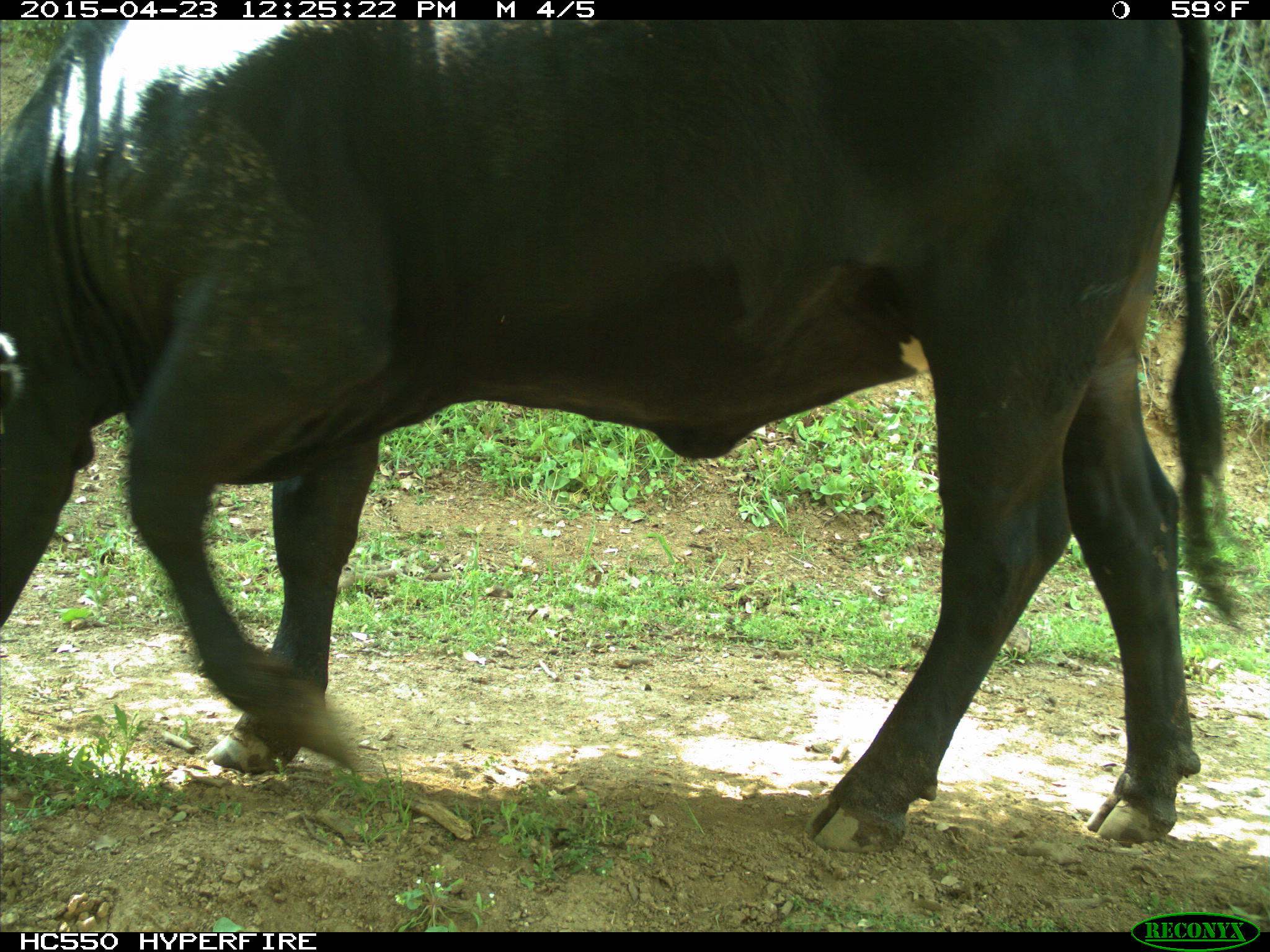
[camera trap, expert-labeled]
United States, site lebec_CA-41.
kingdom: Animalia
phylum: Chordata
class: Mammalia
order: Artiodactyla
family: Bovidae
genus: Bos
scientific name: Bos taurus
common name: domestic cow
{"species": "Bos taurus (domestic cow)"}